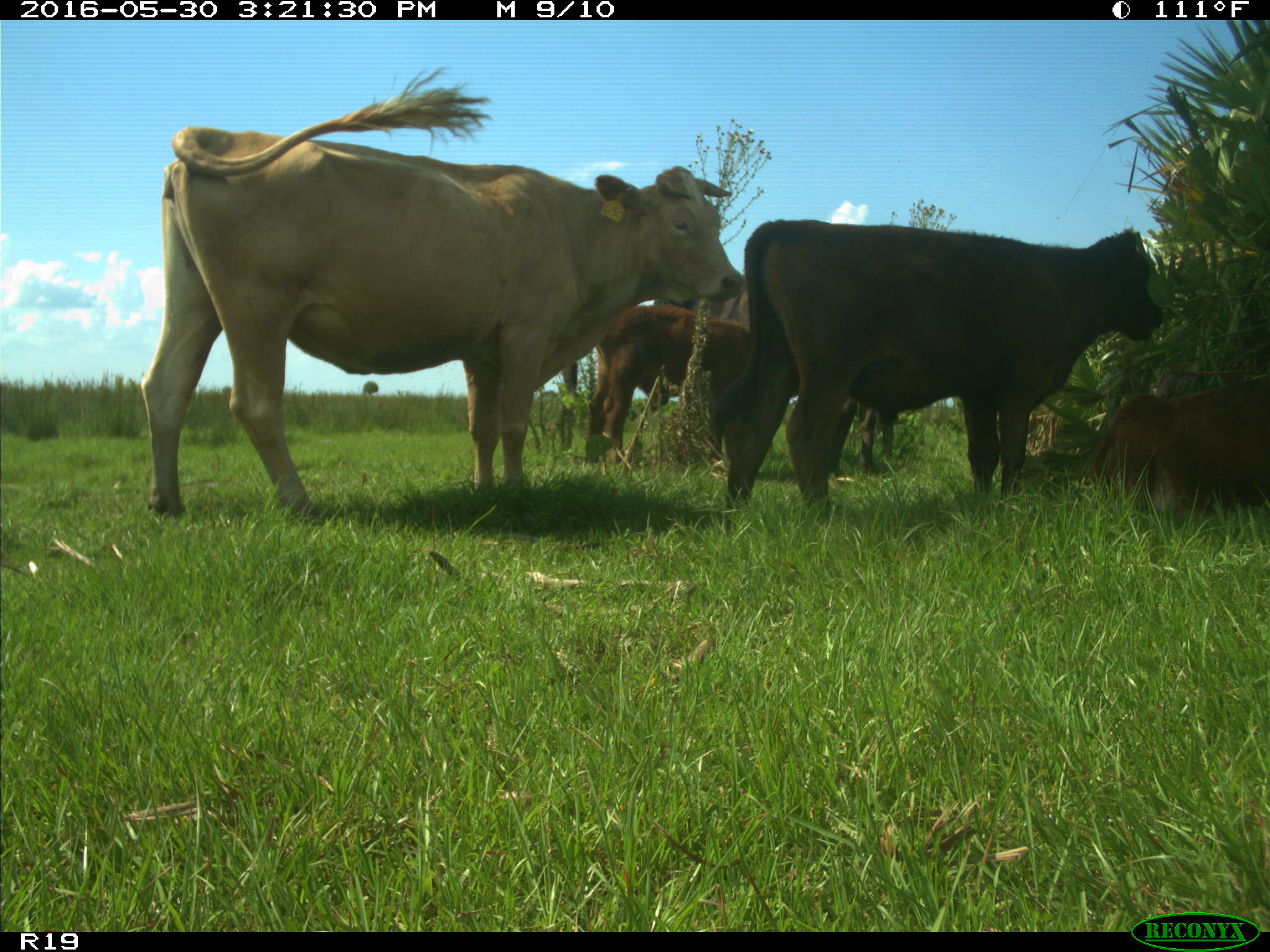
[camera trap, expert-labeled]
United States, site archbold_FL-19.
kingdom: Animalia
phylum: Chordata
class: Mammalia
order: Artiodactyla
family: Bovidae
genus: Bos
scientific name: Bos taurus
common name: domestic cow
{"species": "Bos taurus (domestic cow)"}